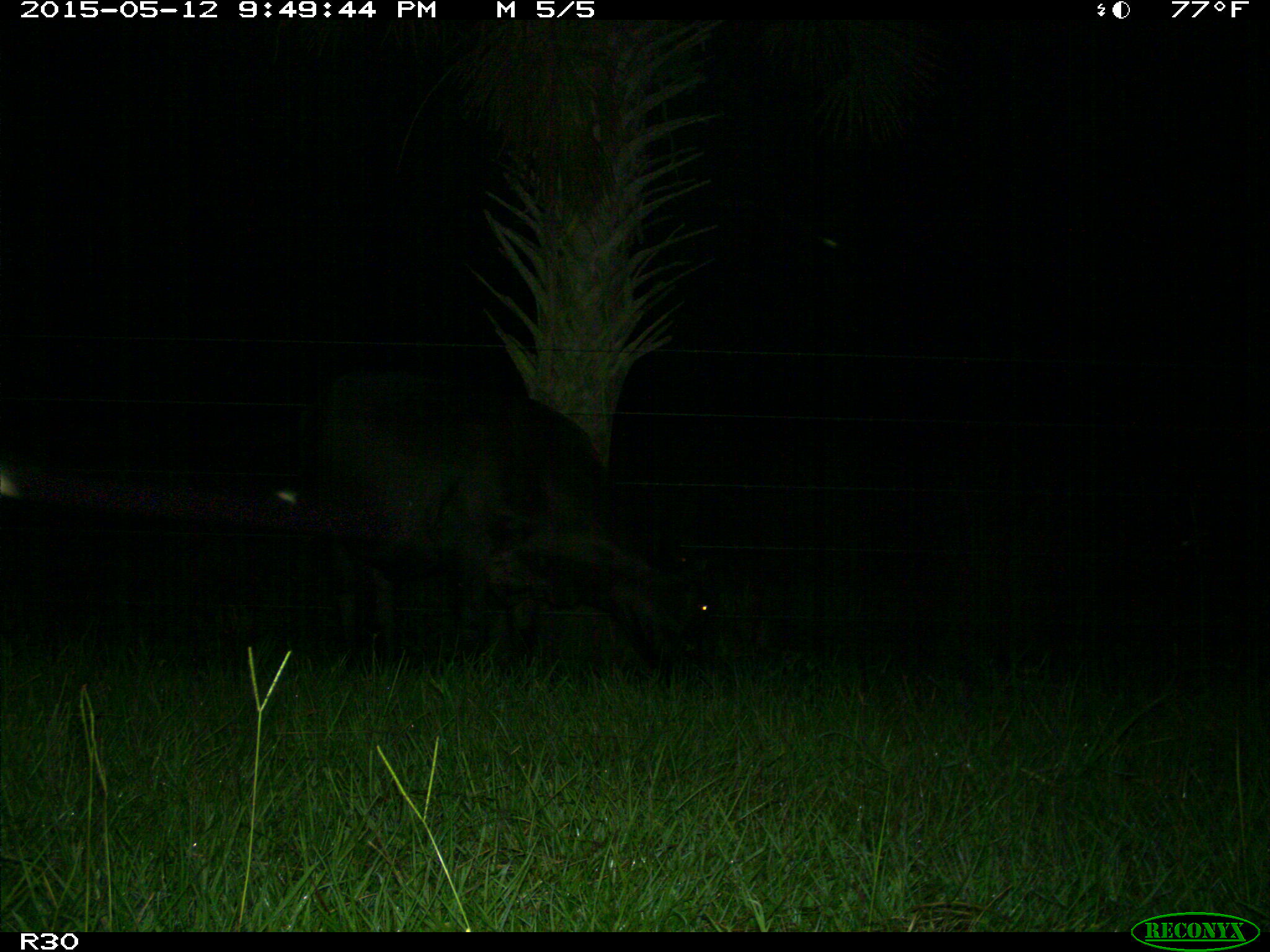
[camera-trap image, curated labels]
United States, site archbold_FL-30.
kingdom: Animalia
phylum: Chordata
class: Mammalia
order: Artiodactyla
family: Bovidae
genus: Bos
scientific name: Bos taurus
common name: domestic cow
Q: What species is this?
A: Bos taurus (domestic cow).